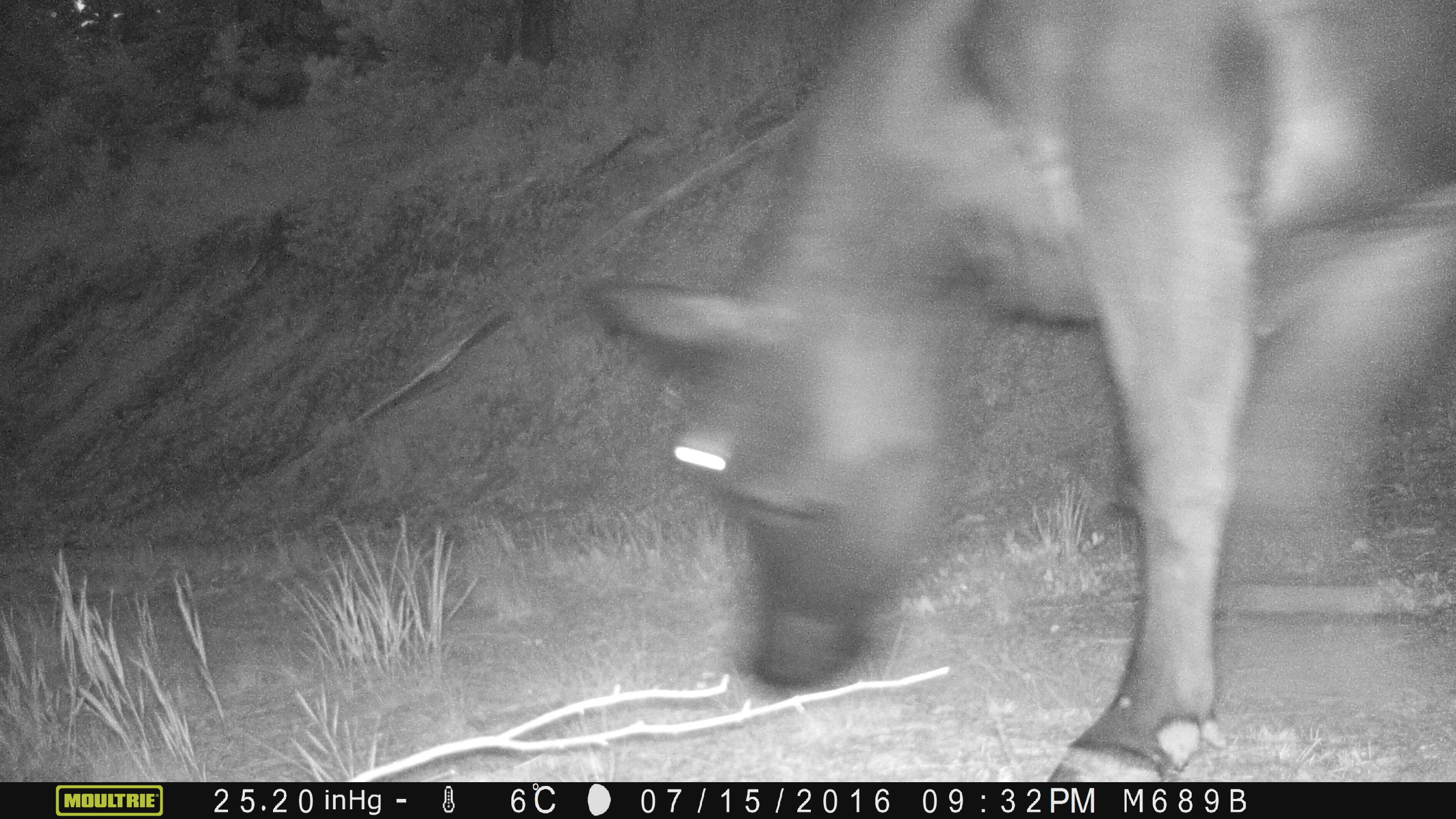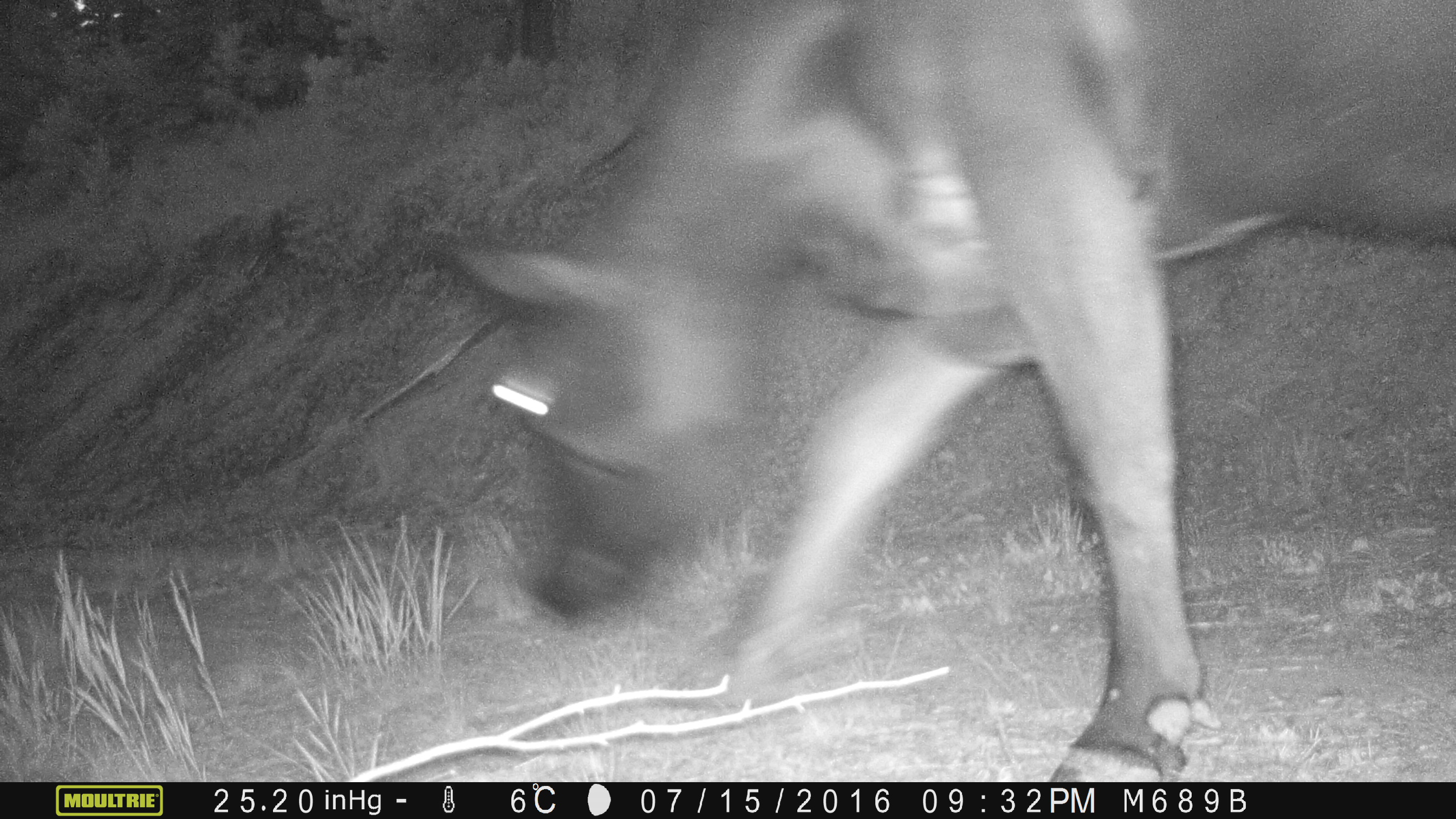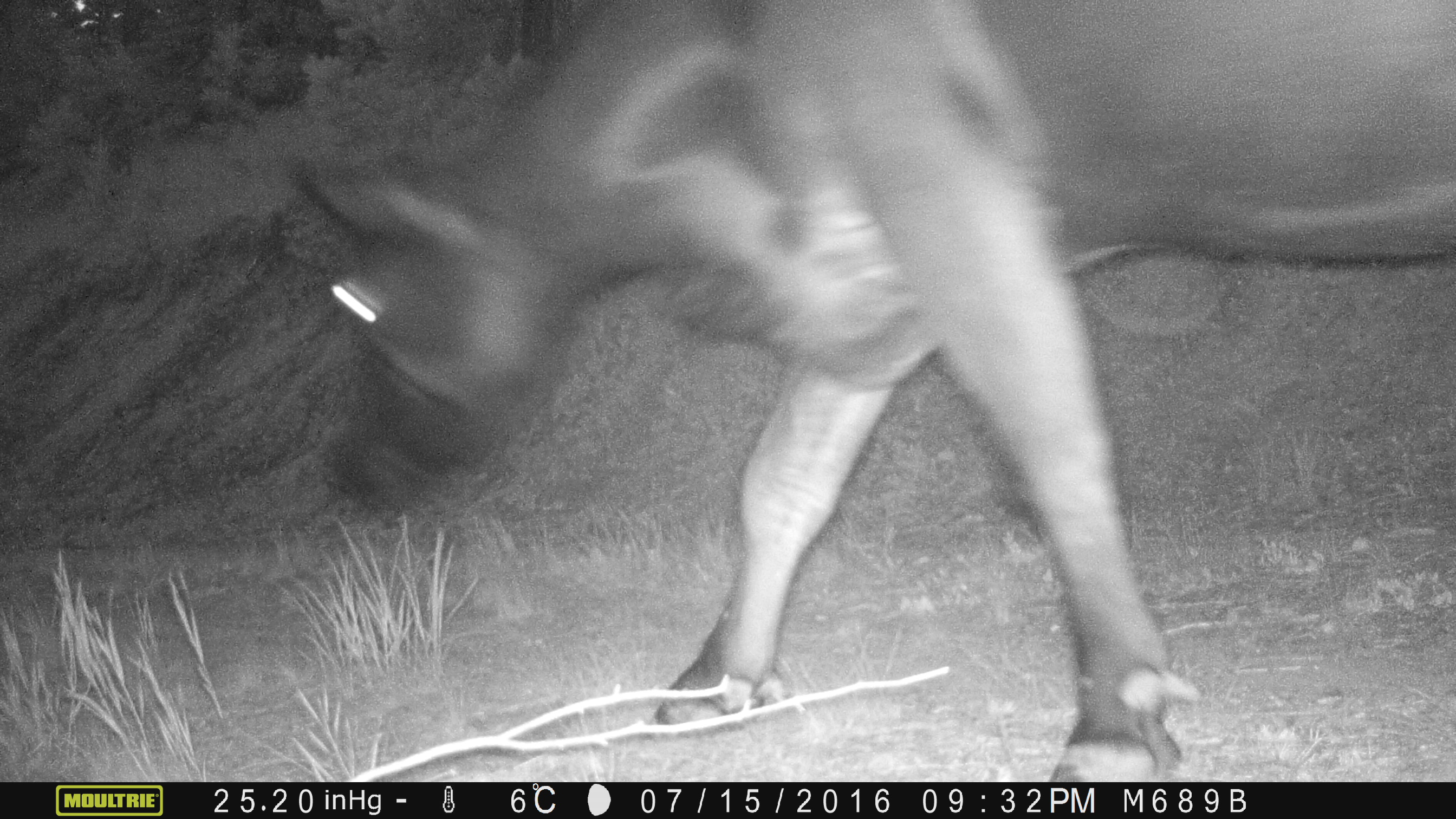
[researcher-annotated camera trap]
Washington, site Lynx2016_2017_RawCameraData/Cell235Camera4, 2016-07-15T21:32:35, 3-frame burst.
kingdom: Animalia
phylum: Chordata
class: Mammalia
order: Artiodactyla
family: Bovidae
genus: Bos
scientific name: Bos taurus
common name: domestic cattle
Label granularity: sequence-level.